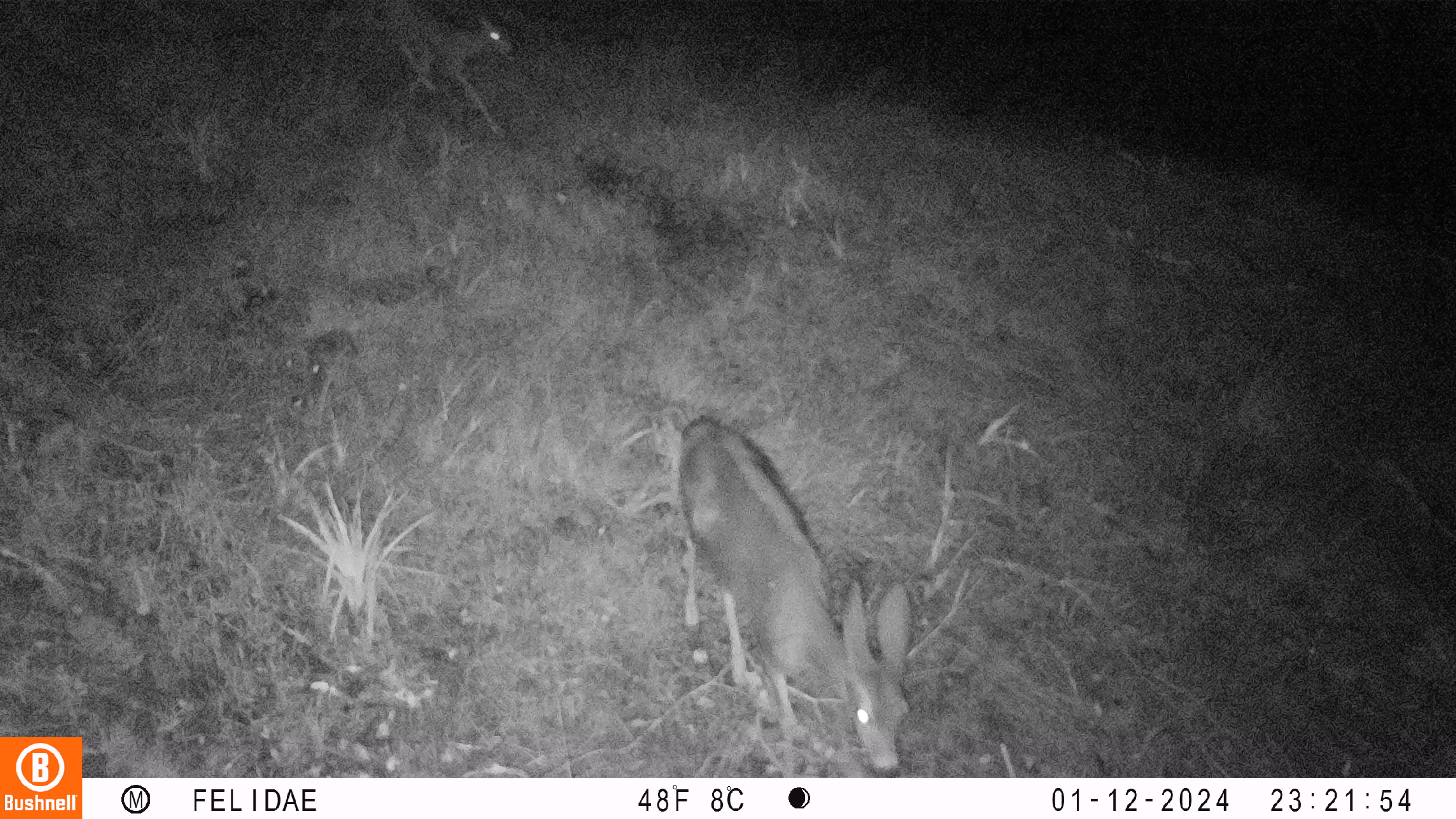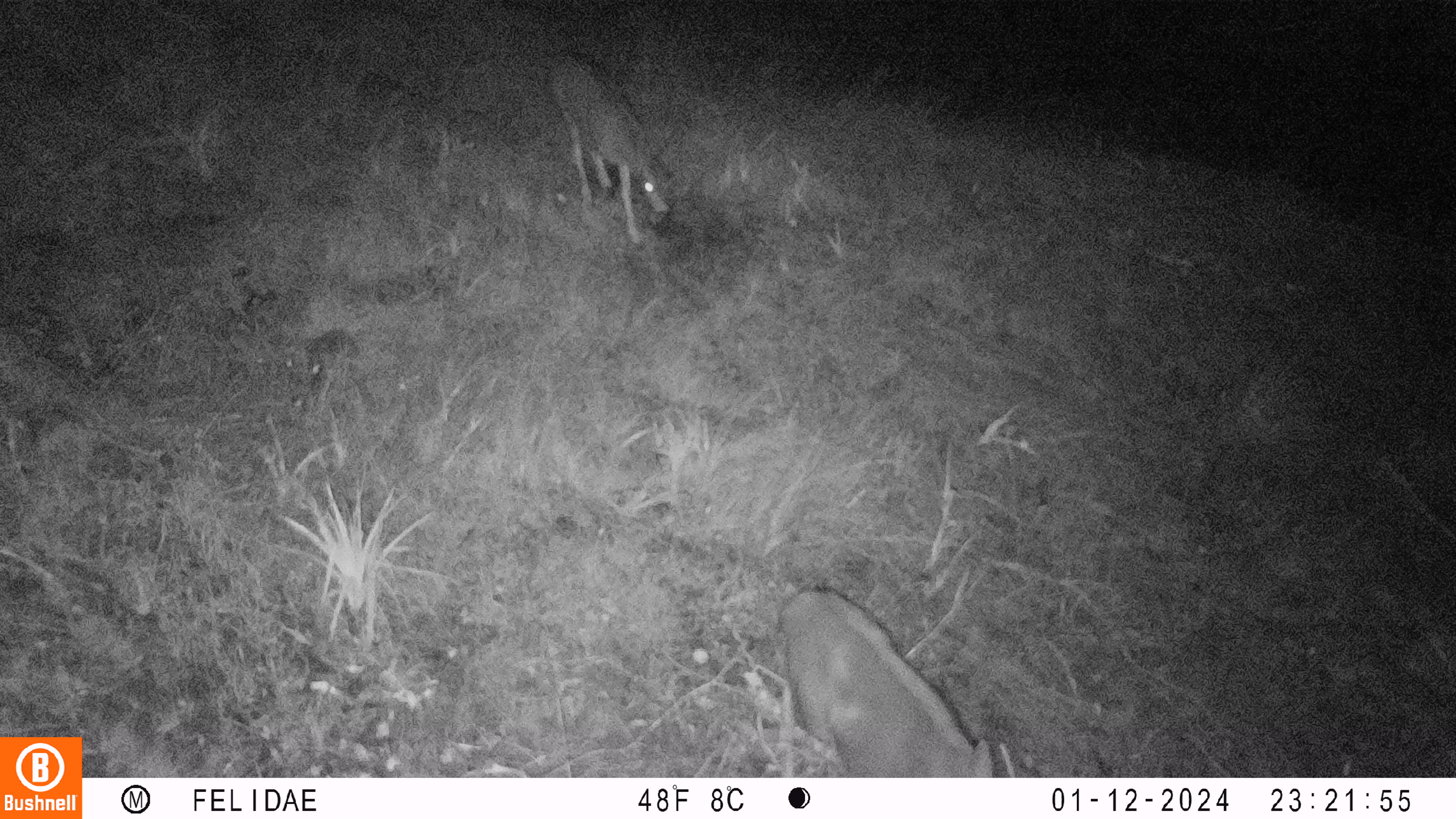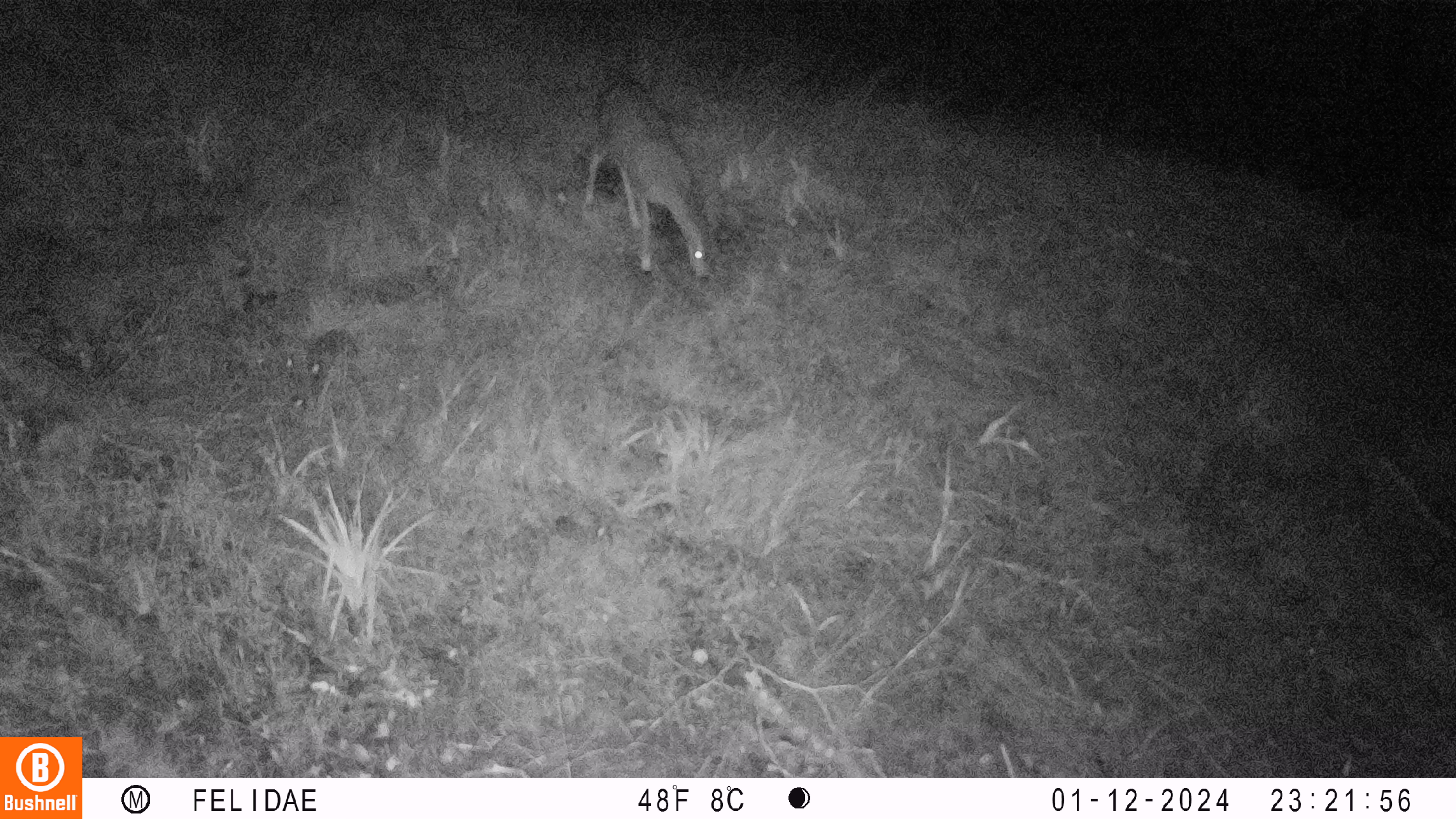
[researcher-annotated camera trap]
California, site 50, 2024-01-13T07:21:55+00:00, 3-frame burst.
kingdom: Animalia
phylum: Chordata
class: Mammalia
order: Artiodactyla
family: Cervidae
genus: Odocoileus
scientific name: Odocoileus hemionus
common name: mule deer